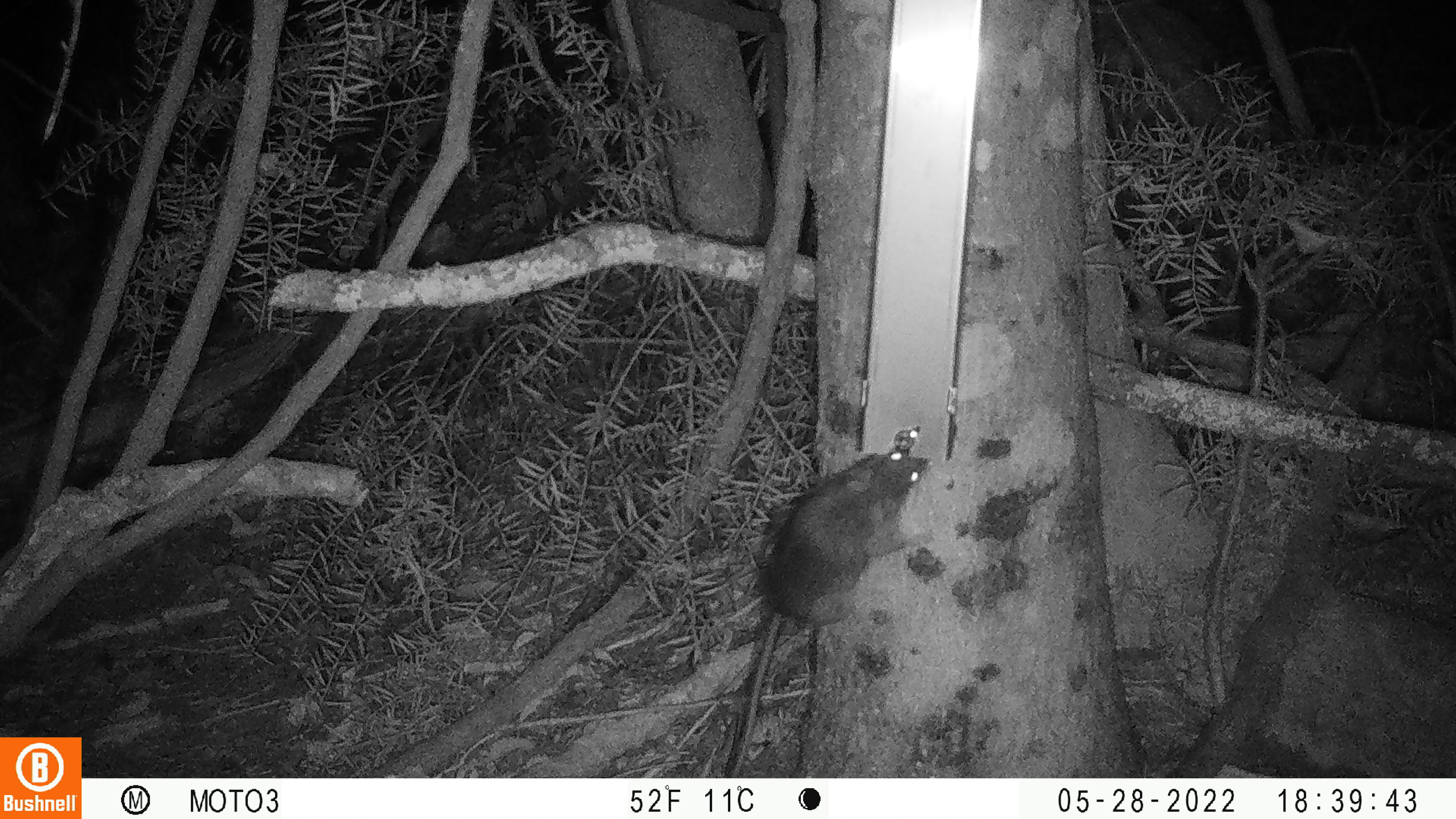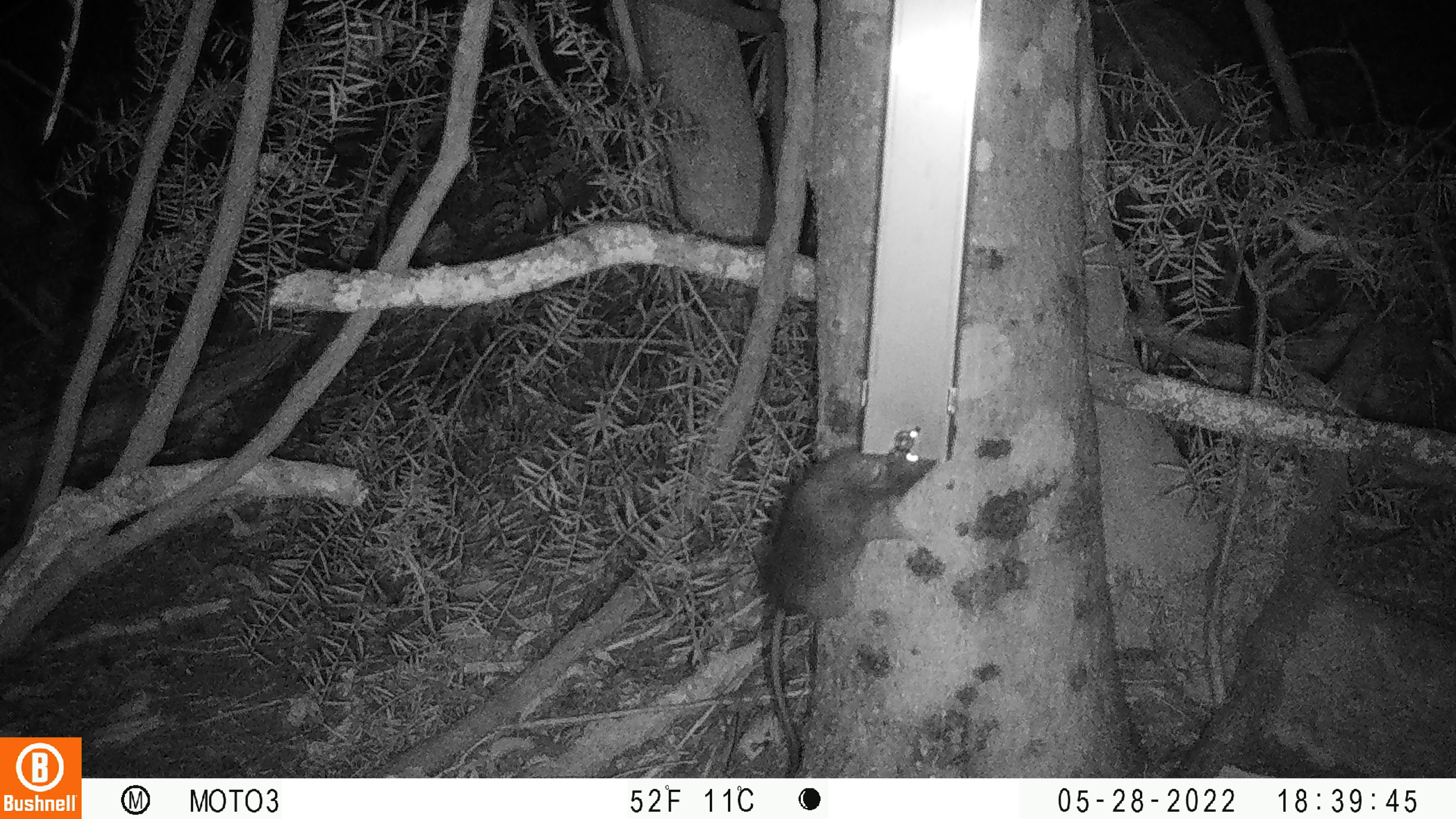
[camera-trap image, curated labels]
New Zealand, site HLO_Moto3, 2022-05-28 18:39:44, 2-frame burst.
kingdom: Animalia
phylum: Chordata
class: Mammalia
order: Rodentia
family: Muridae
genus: Rattus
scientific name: Rattus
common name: rat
Rat (Rattus).